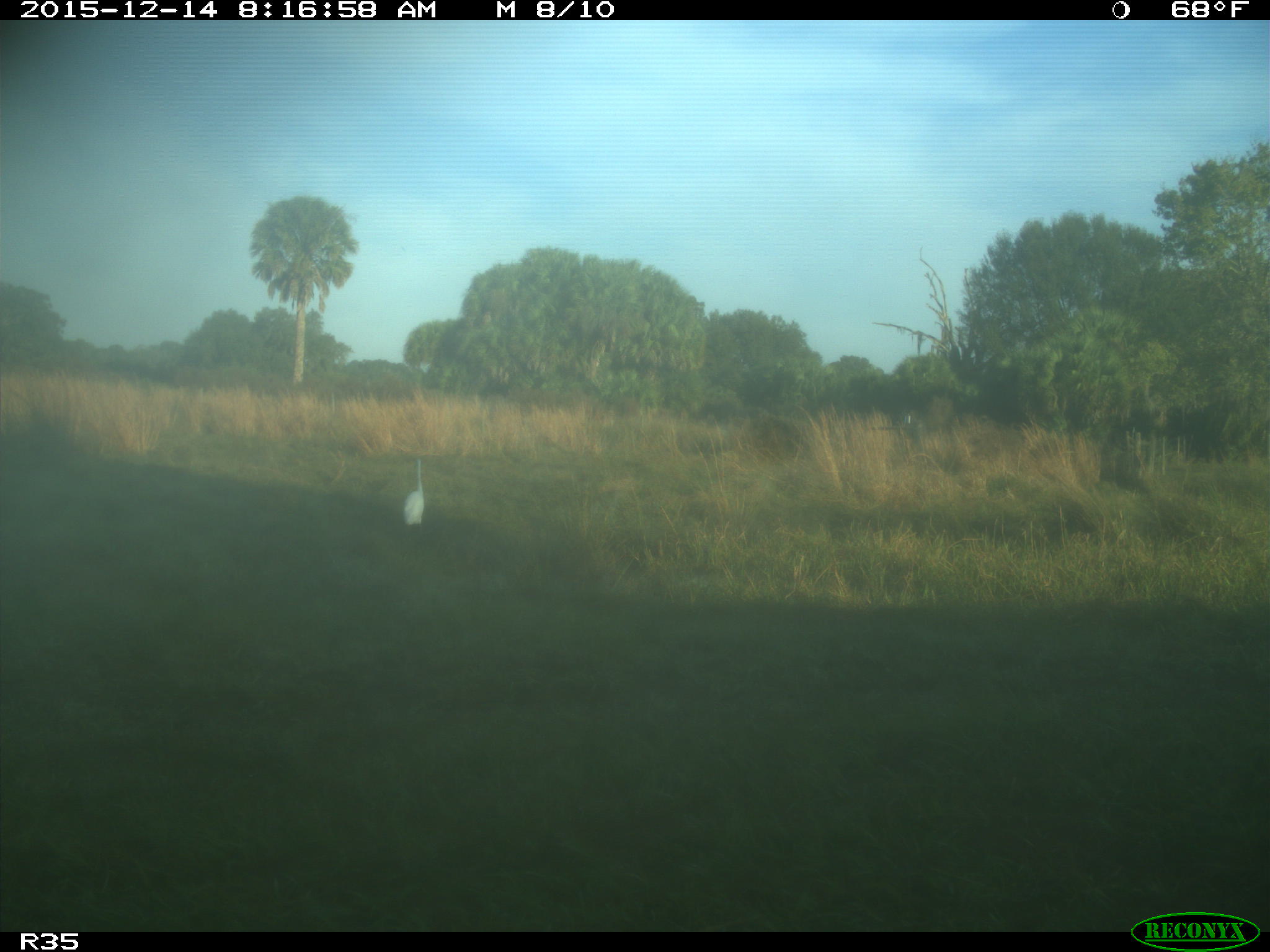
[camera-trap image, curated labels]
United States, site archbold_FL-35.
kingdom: Animalia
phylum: Chordata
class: Aves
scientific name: Aves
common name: birds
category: unidentified bird